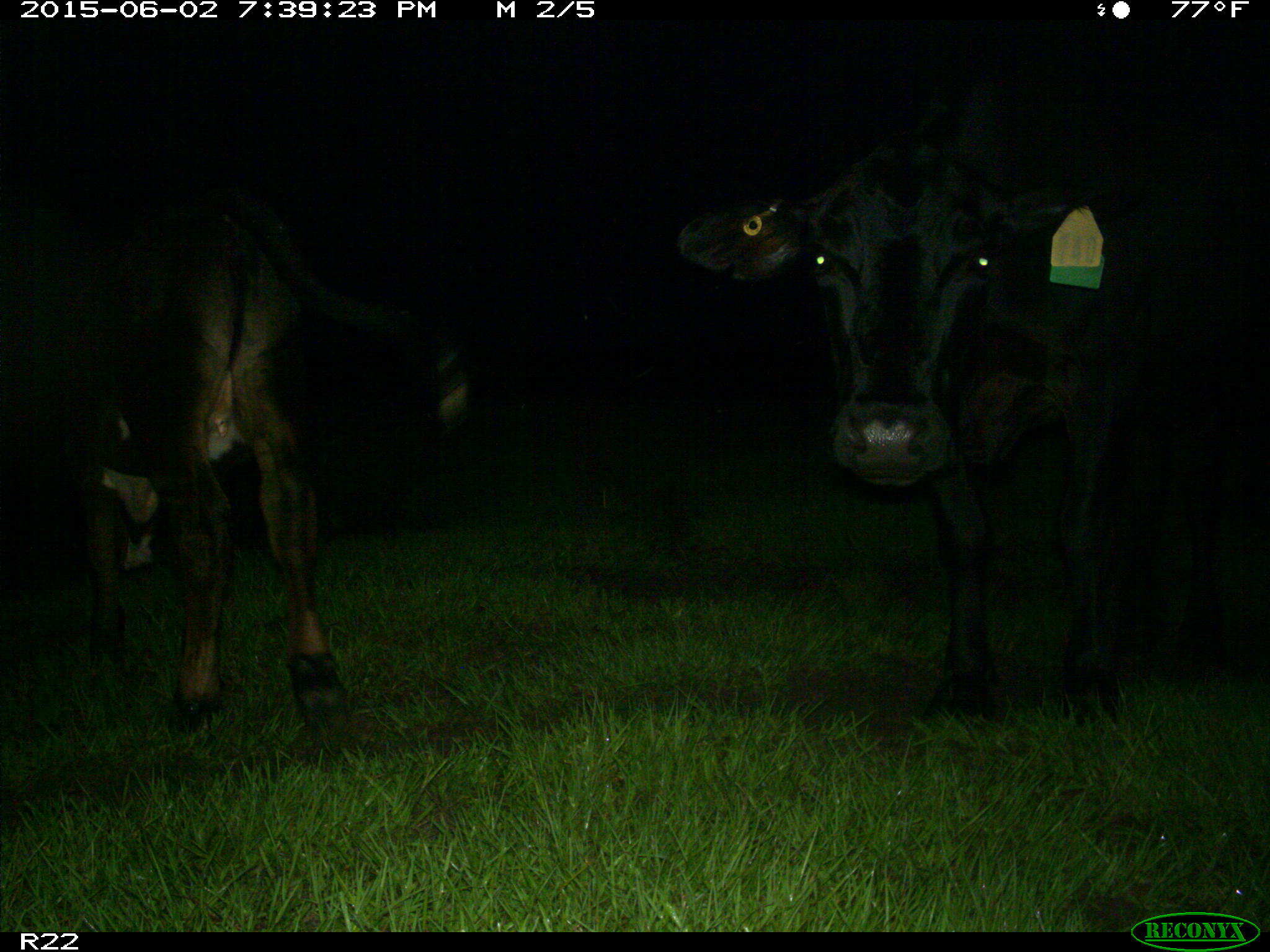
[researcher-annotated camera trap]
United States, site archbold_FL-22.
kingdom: Animalia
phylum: Chordata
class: Mammalia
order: Artiodactyla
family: Bovidae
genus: Bos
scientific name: Bos taurus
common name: domestic cow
Bos taurus (domestic cow).